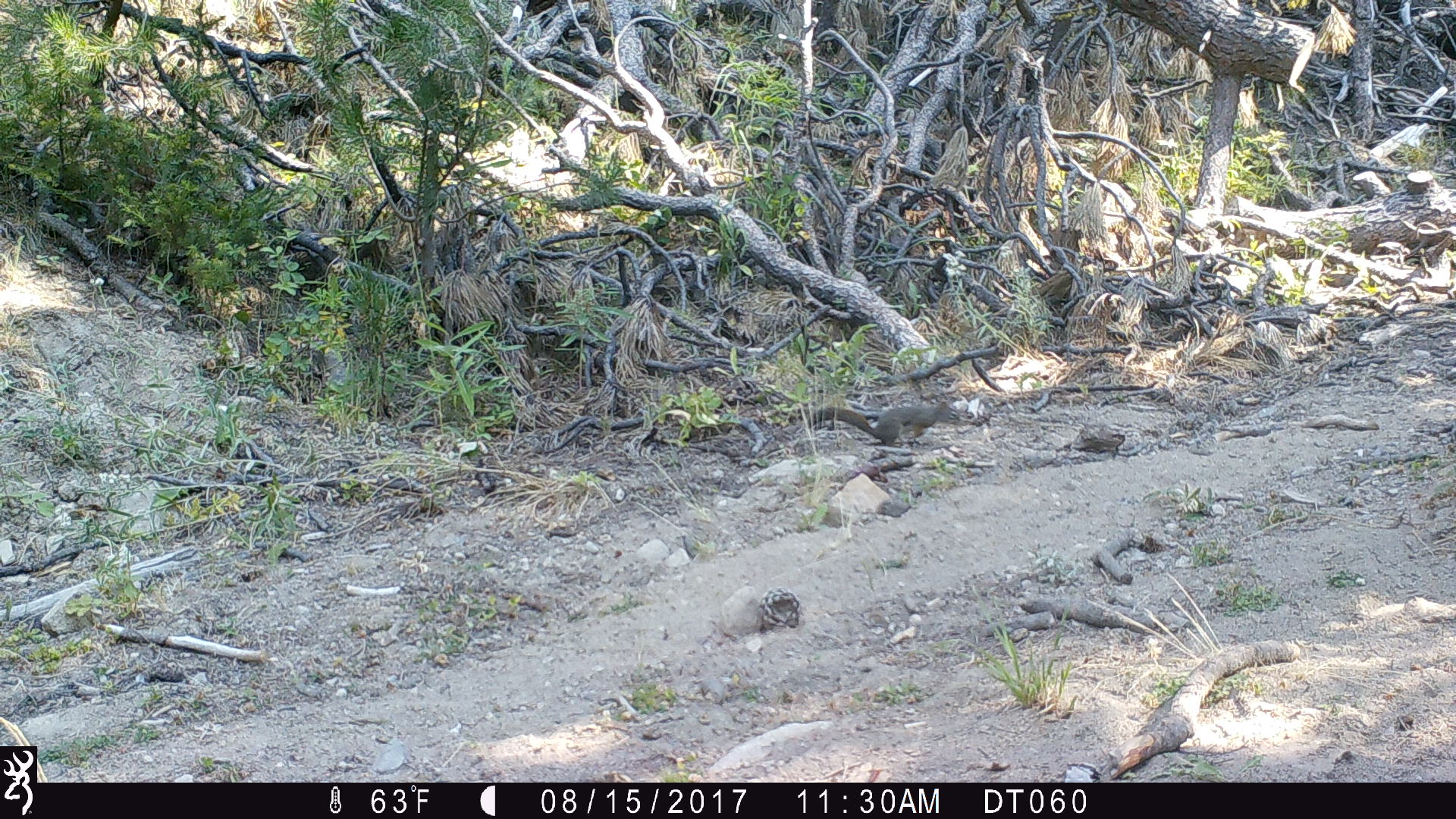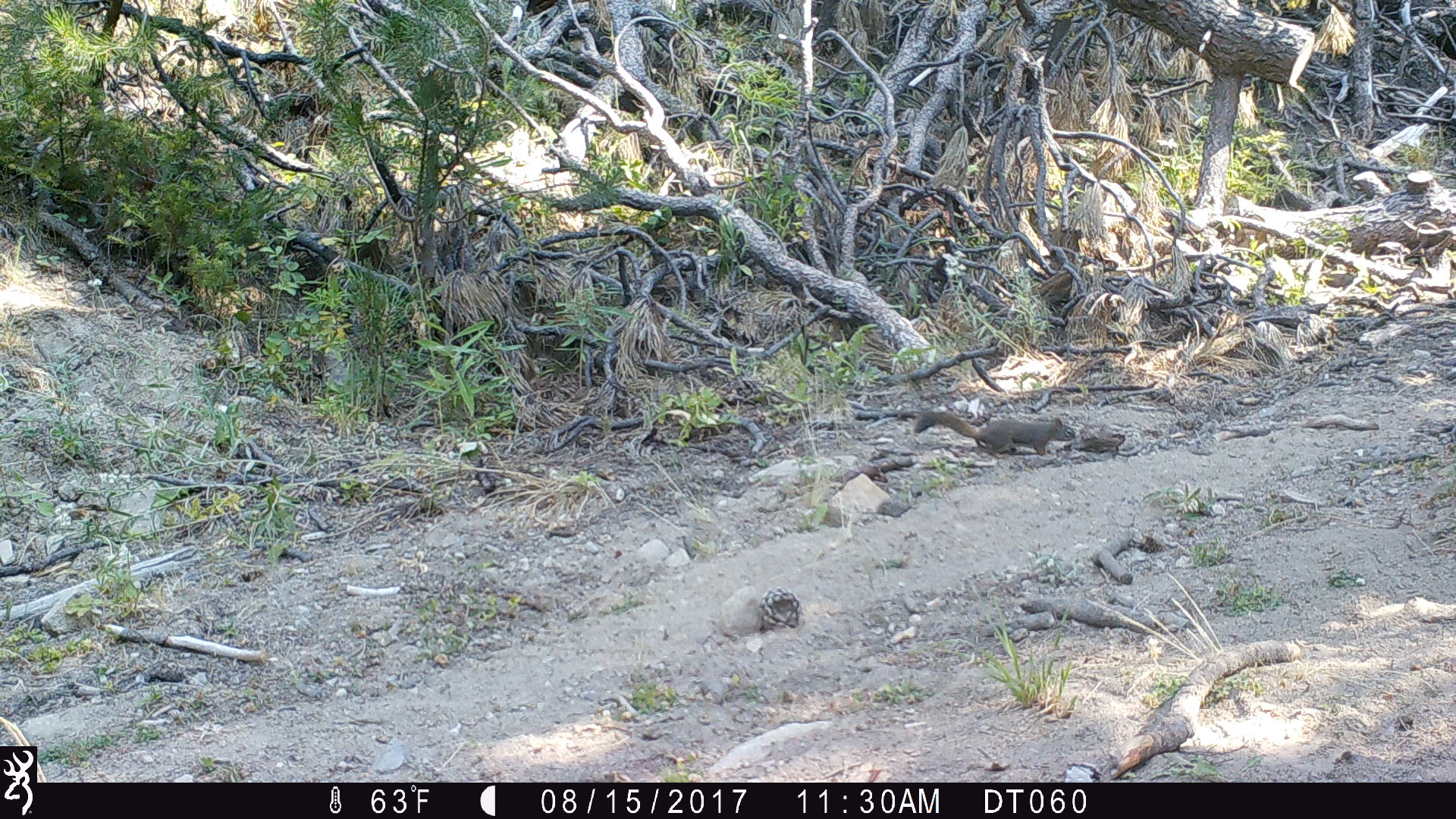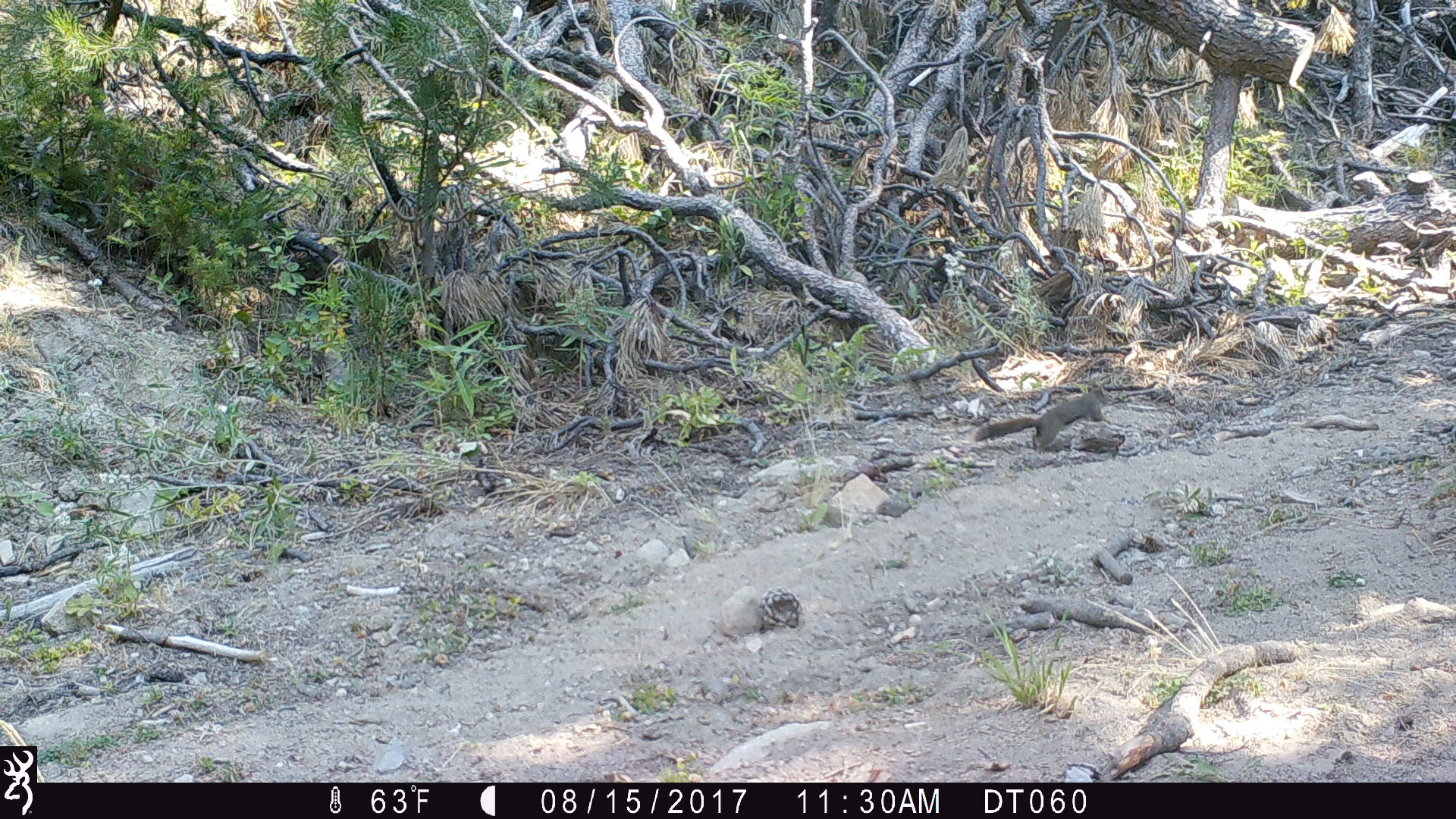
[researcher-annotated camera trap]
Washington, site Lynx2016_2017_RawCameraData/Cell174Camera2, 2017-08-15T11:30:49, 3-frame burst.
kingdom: Animalia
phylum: Chordata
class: Mammalia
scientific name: Mammalia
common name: small mammal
Small mammal (Mammalia). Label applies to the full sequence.